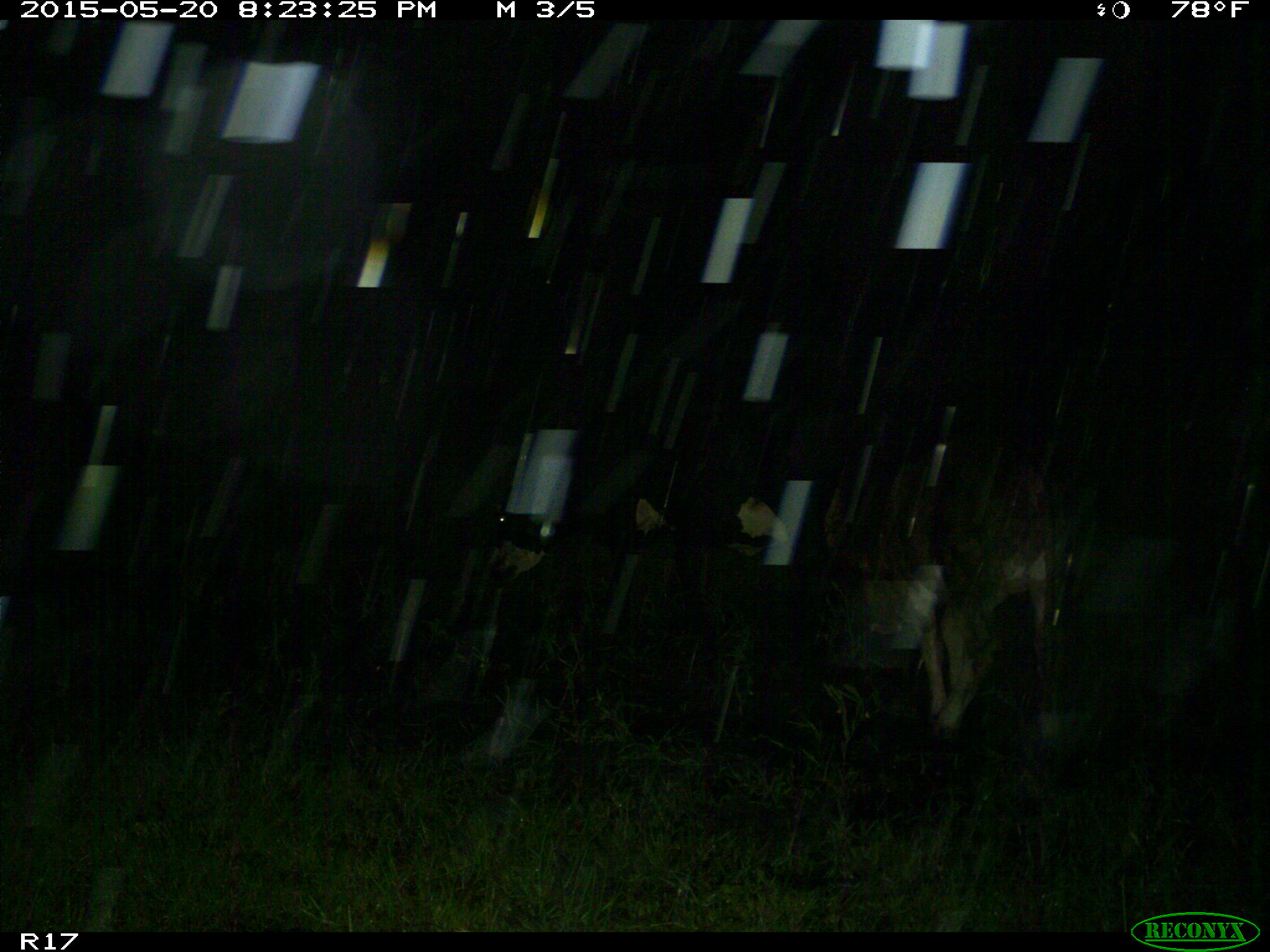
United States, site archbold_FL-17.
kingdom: Animalia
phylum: Chordata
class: Mammalia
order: Artiodactyla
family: Bovidae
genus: Bos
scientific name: Bos taurus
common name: domestic cow